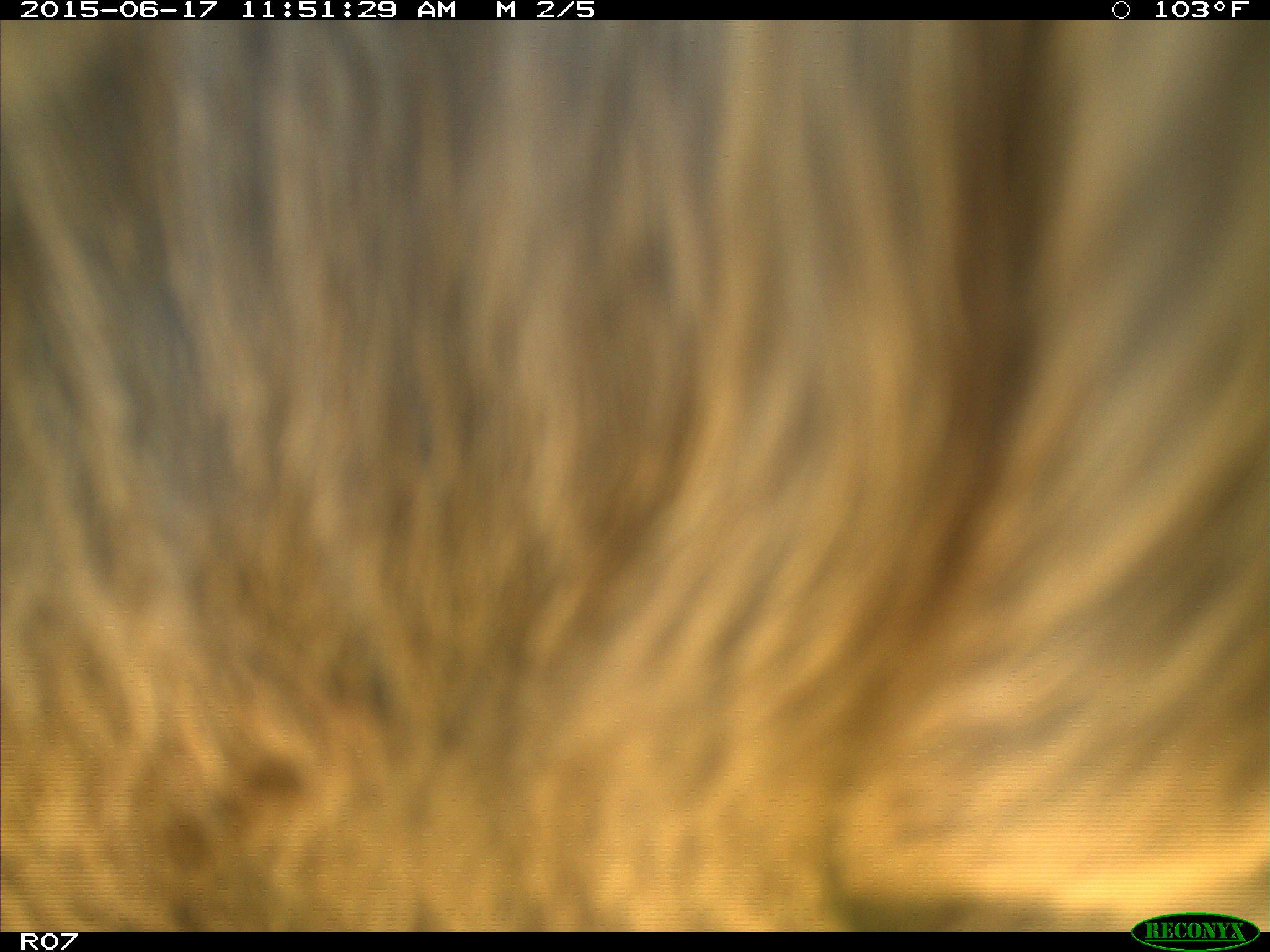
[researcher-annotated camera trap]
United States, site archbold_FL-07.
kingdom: Animalia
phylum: Chordata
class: Mammalia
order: Artiodactyla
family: Bovidae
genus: Bos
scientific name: Bos taurus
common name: domestic cow